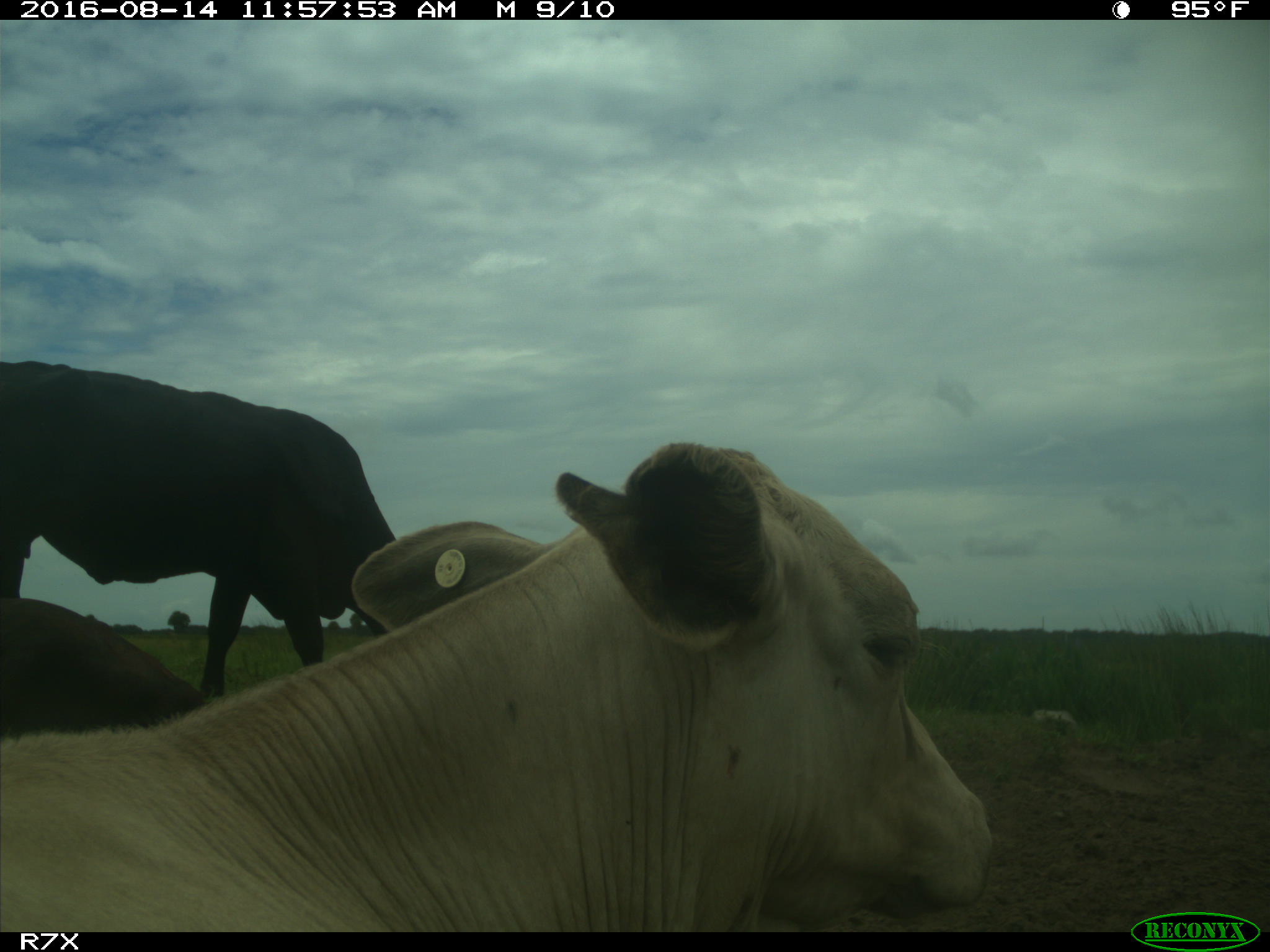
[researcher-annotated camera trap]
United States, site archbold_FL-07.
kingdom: Animalia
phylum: Chordata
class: Mammalia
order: Artiodactyla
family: Bovidae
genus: Bos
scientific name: Bos taurus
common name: domestic cow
Bos taurus (domestic cow).